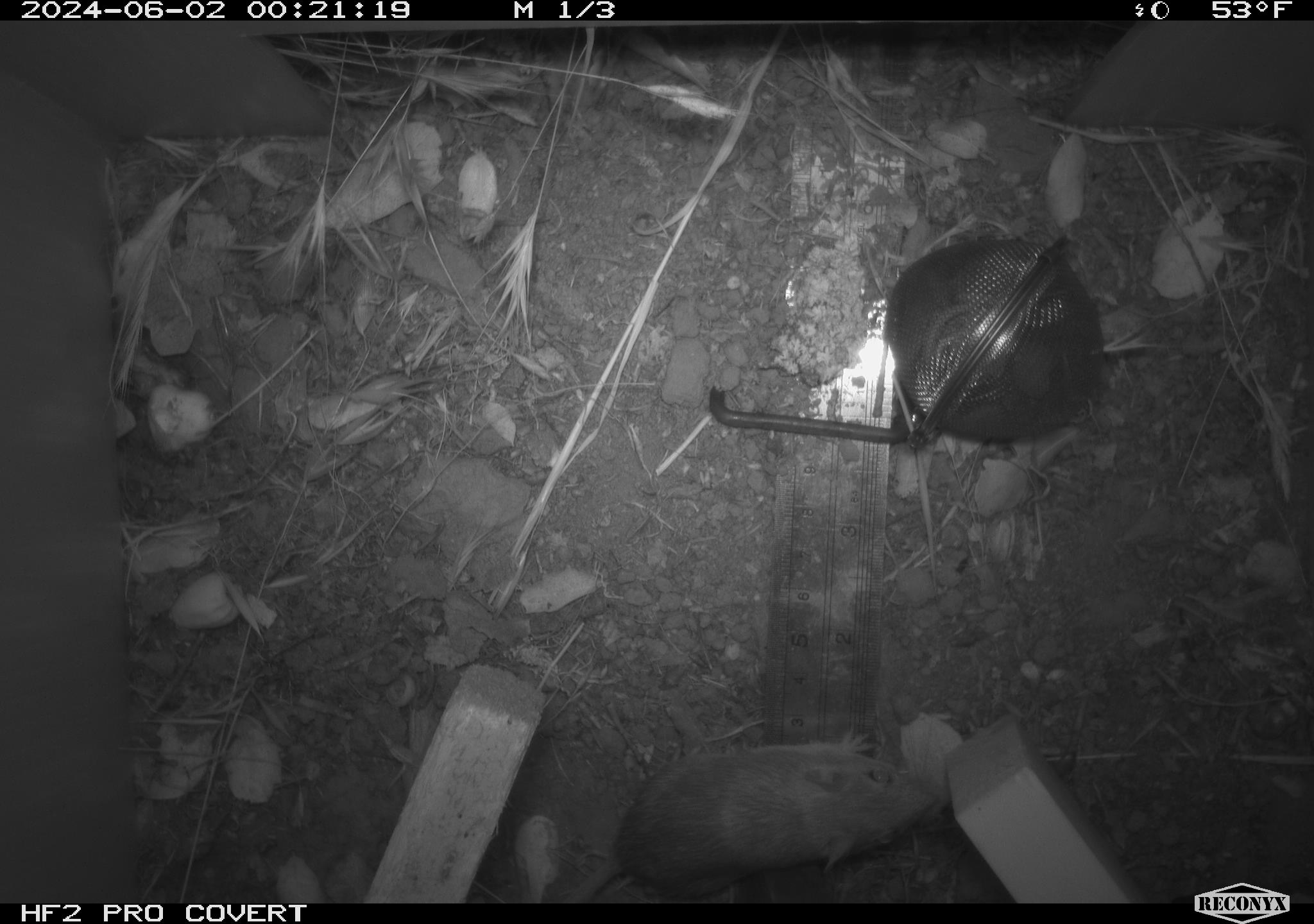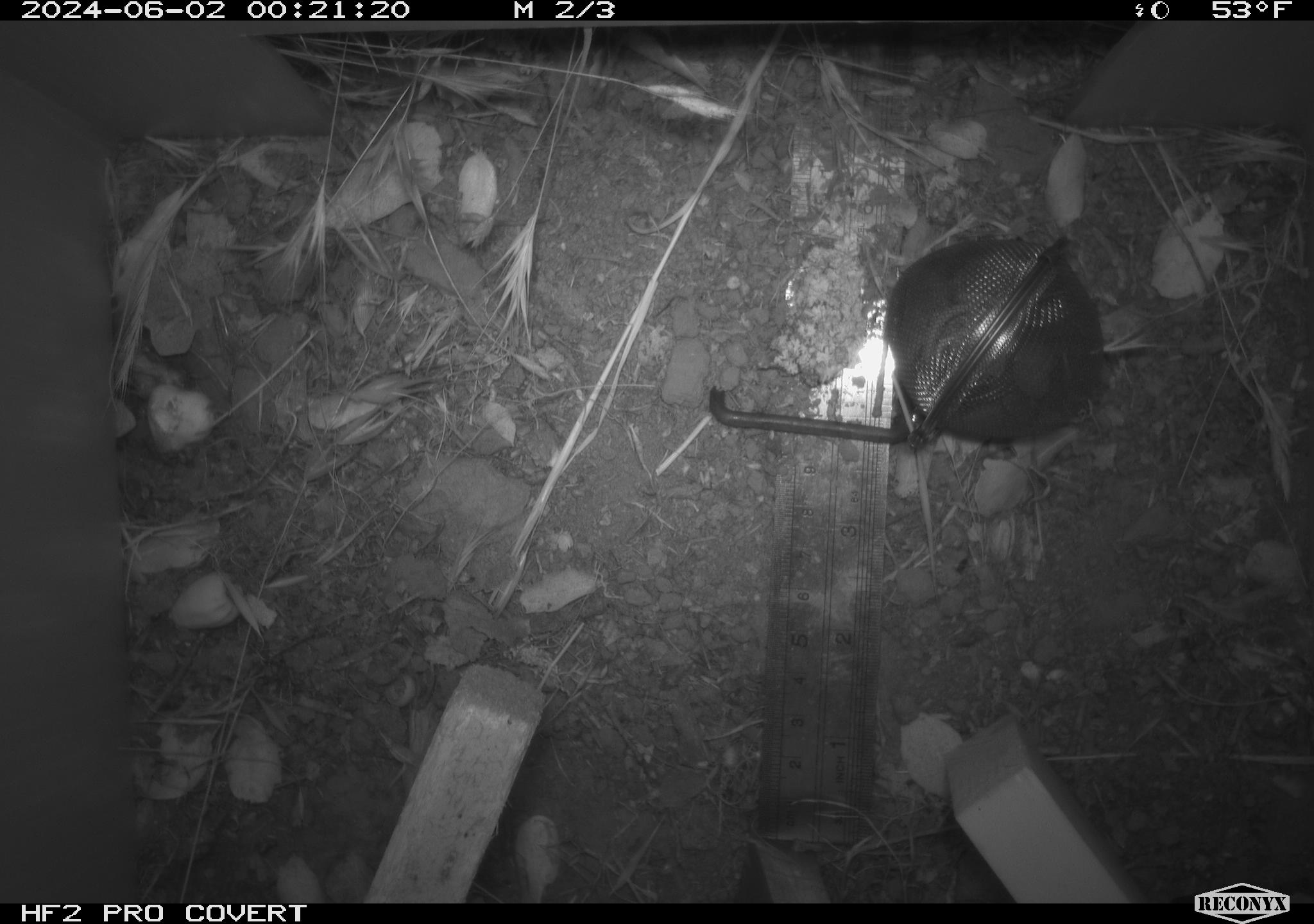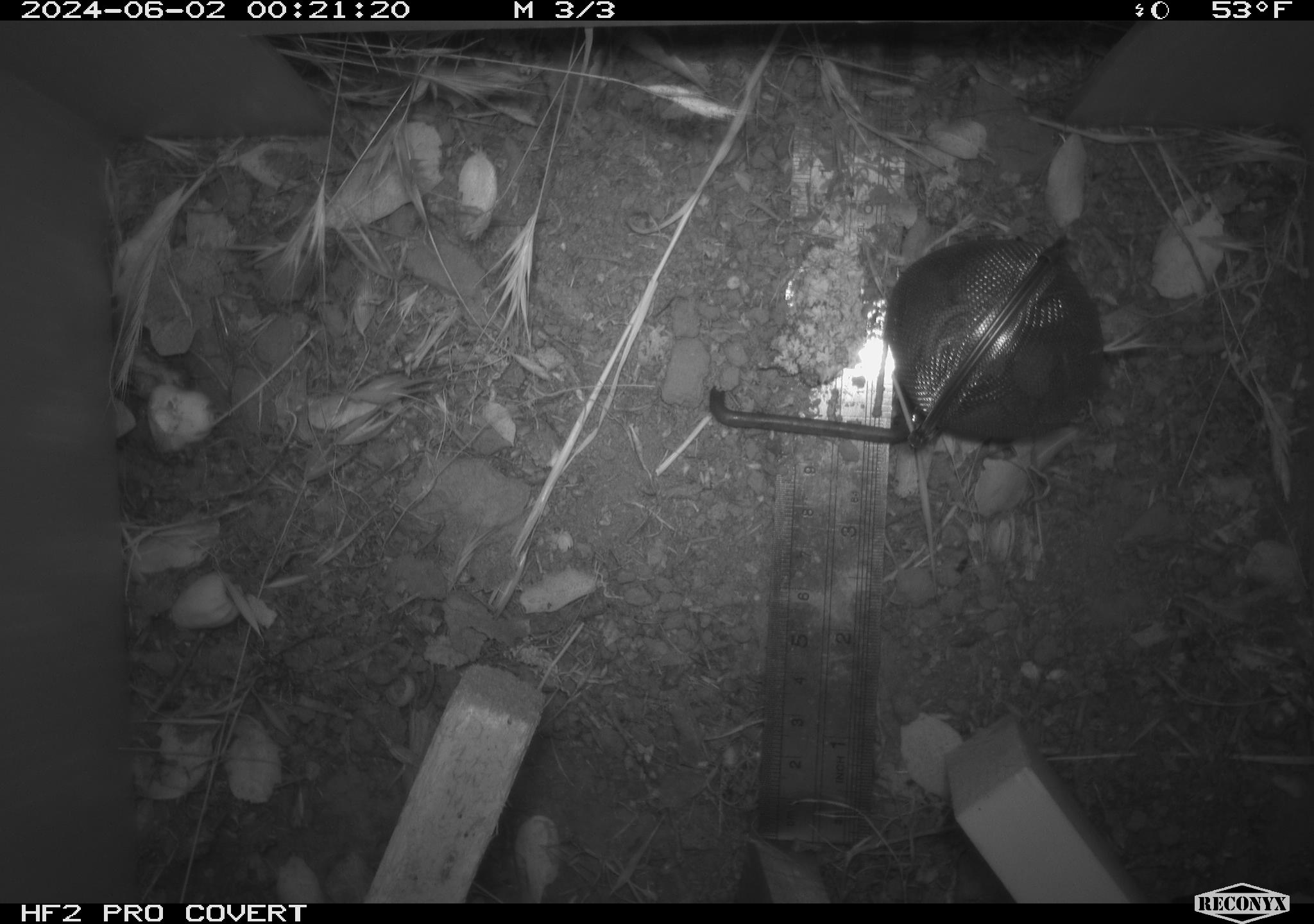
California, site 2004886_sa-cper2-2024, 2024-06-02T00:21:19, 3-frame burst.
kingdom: Animalia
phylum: Chordata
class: Mammalia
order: Rodentia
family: Heteromyidae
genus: Dipodomys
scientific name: Dipodomys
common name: kangaroo rats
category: dipodomys species